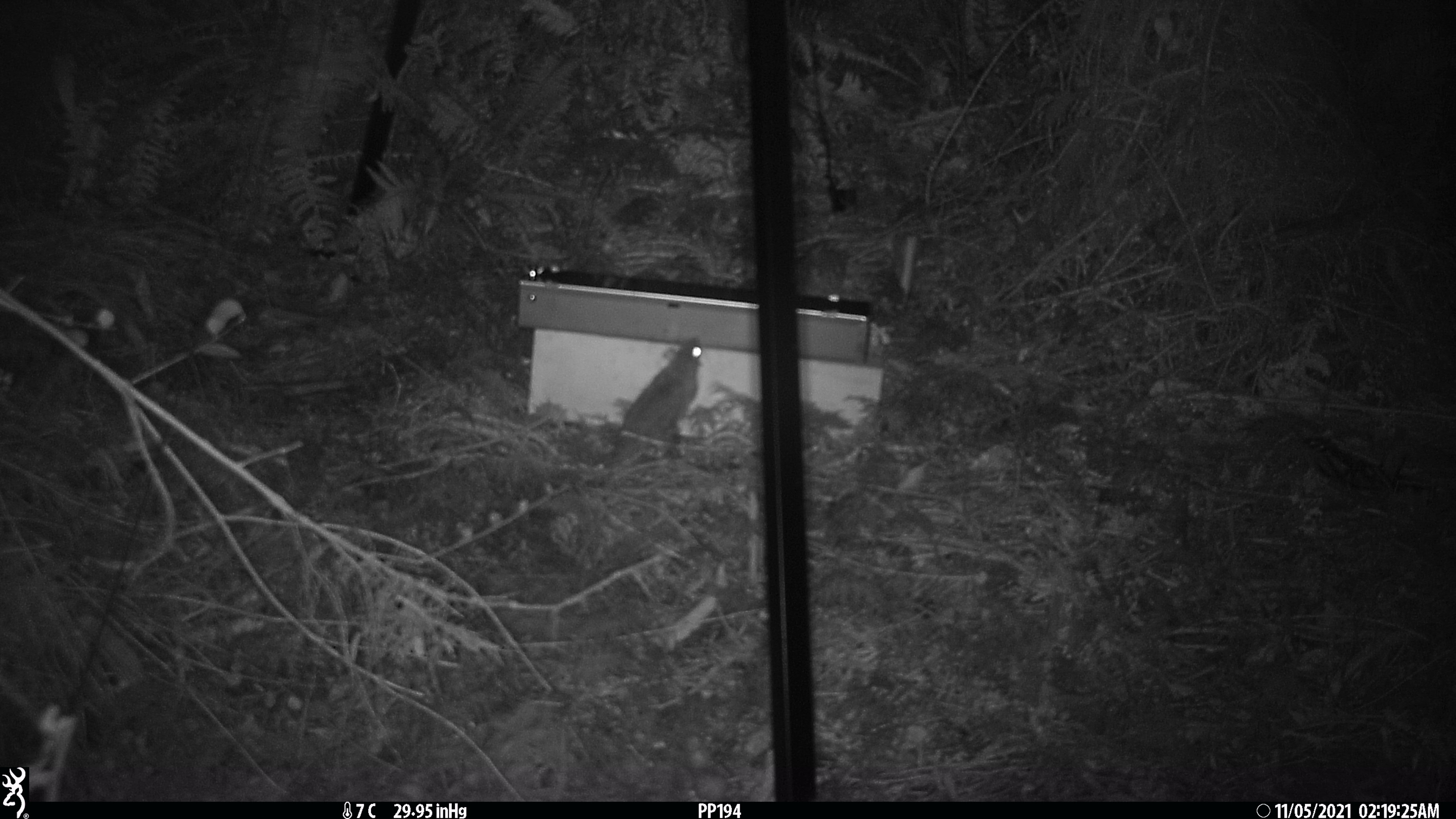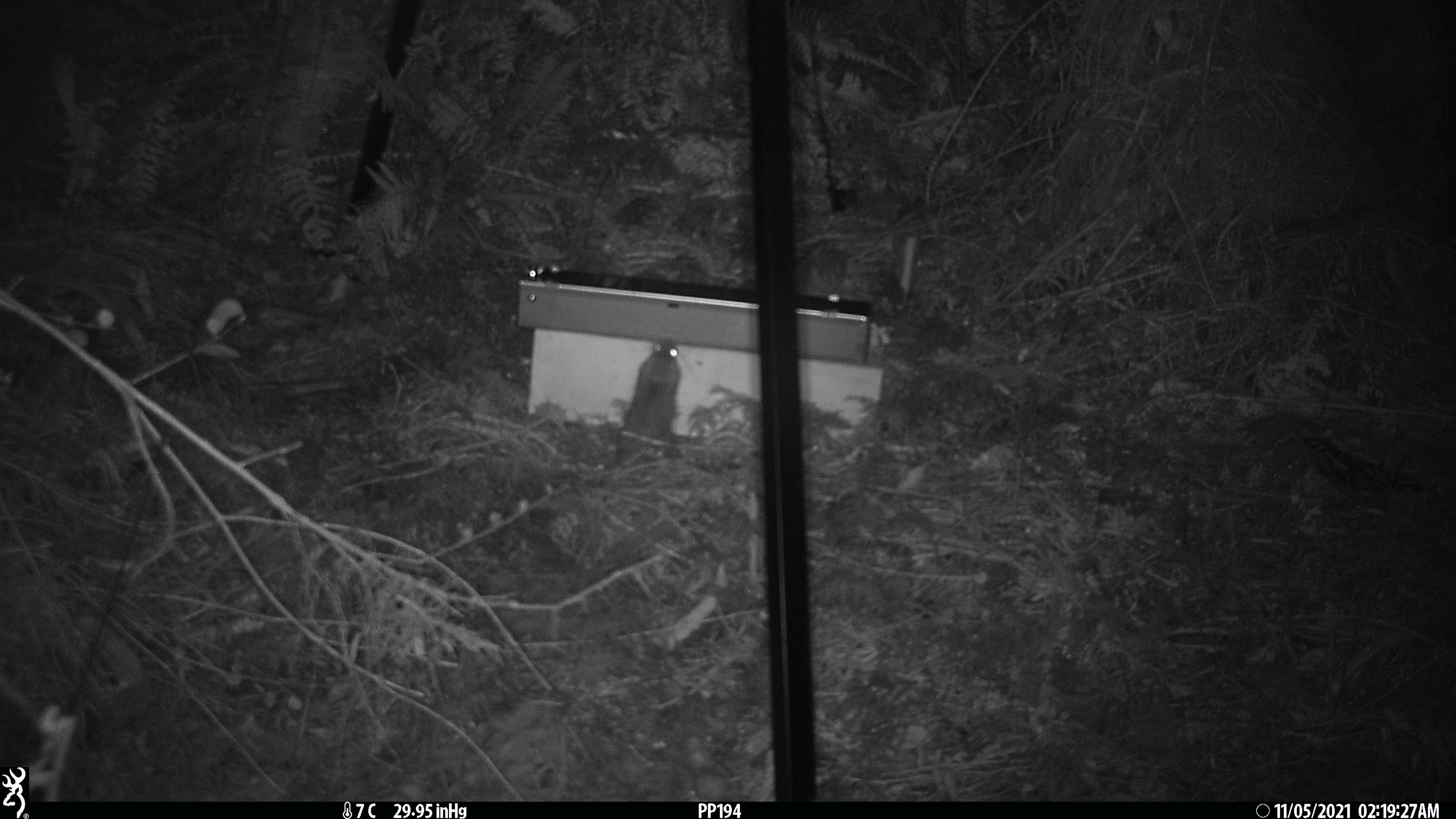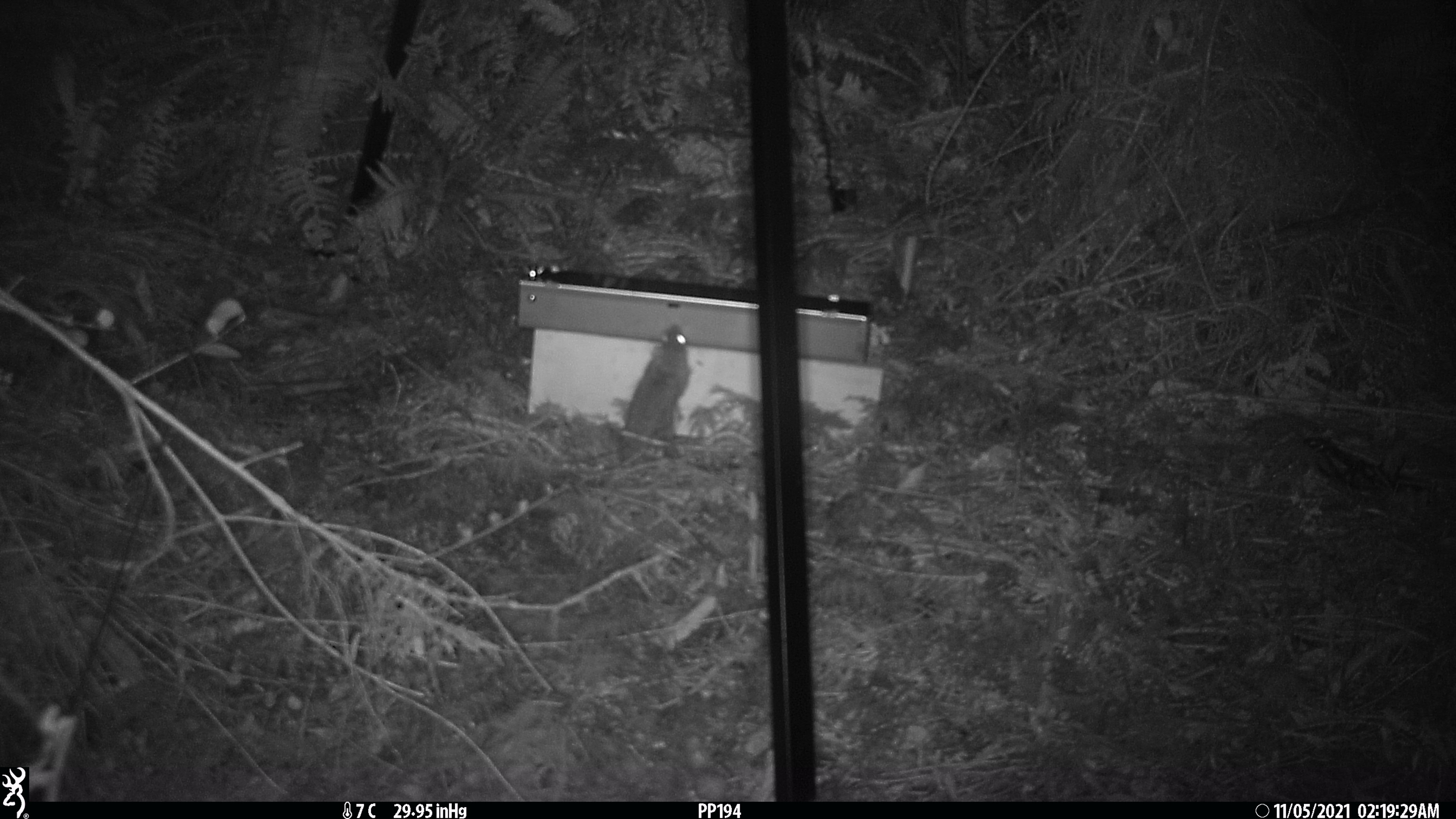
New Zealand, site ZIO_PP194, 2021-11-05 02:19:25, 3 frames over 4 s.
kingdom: Animalia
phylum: Chordata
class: Mammalia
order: Rodentia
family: Muridae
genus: Rattus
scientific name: Rattus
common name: rat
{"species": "rat (Rattus)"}